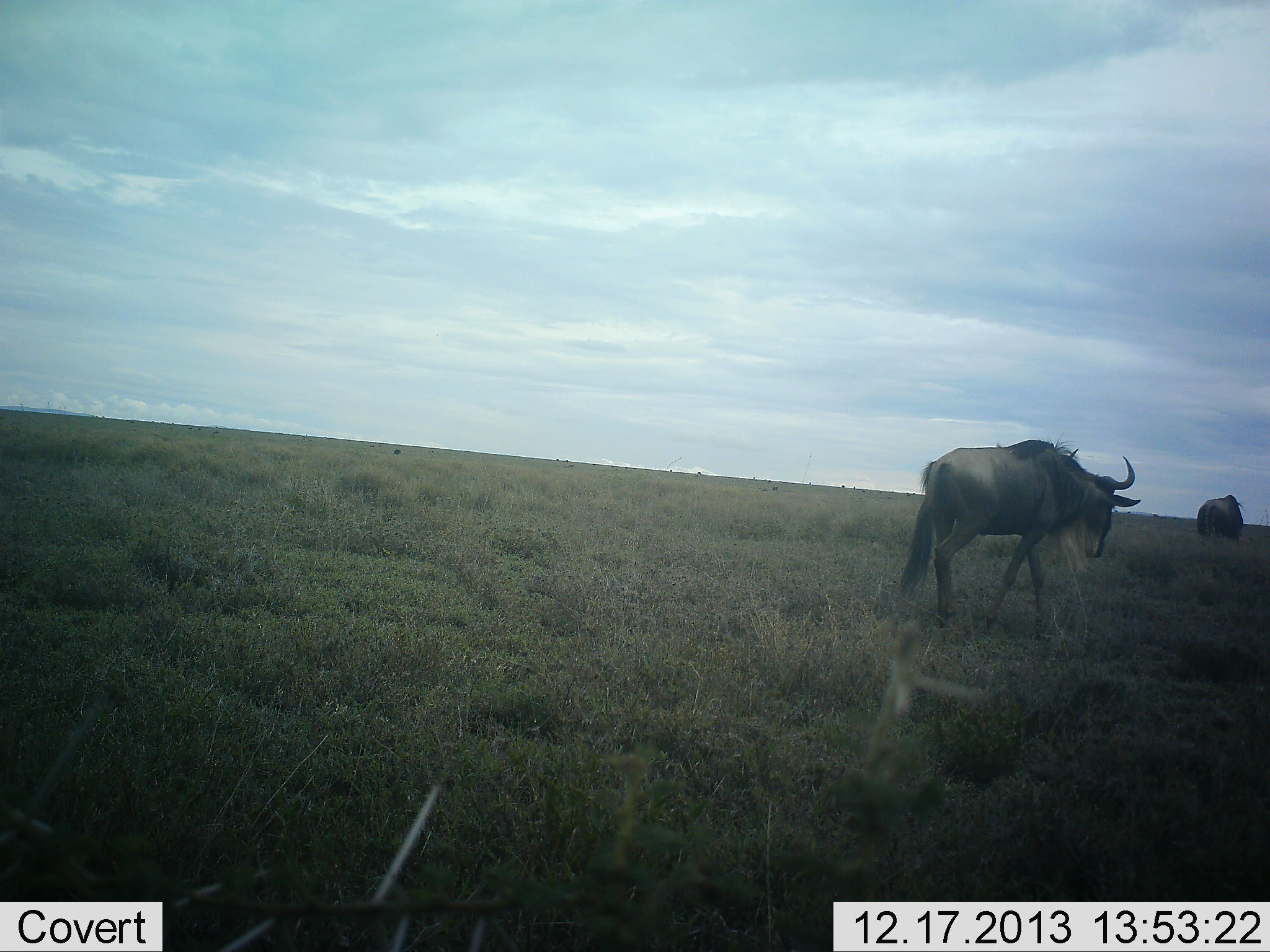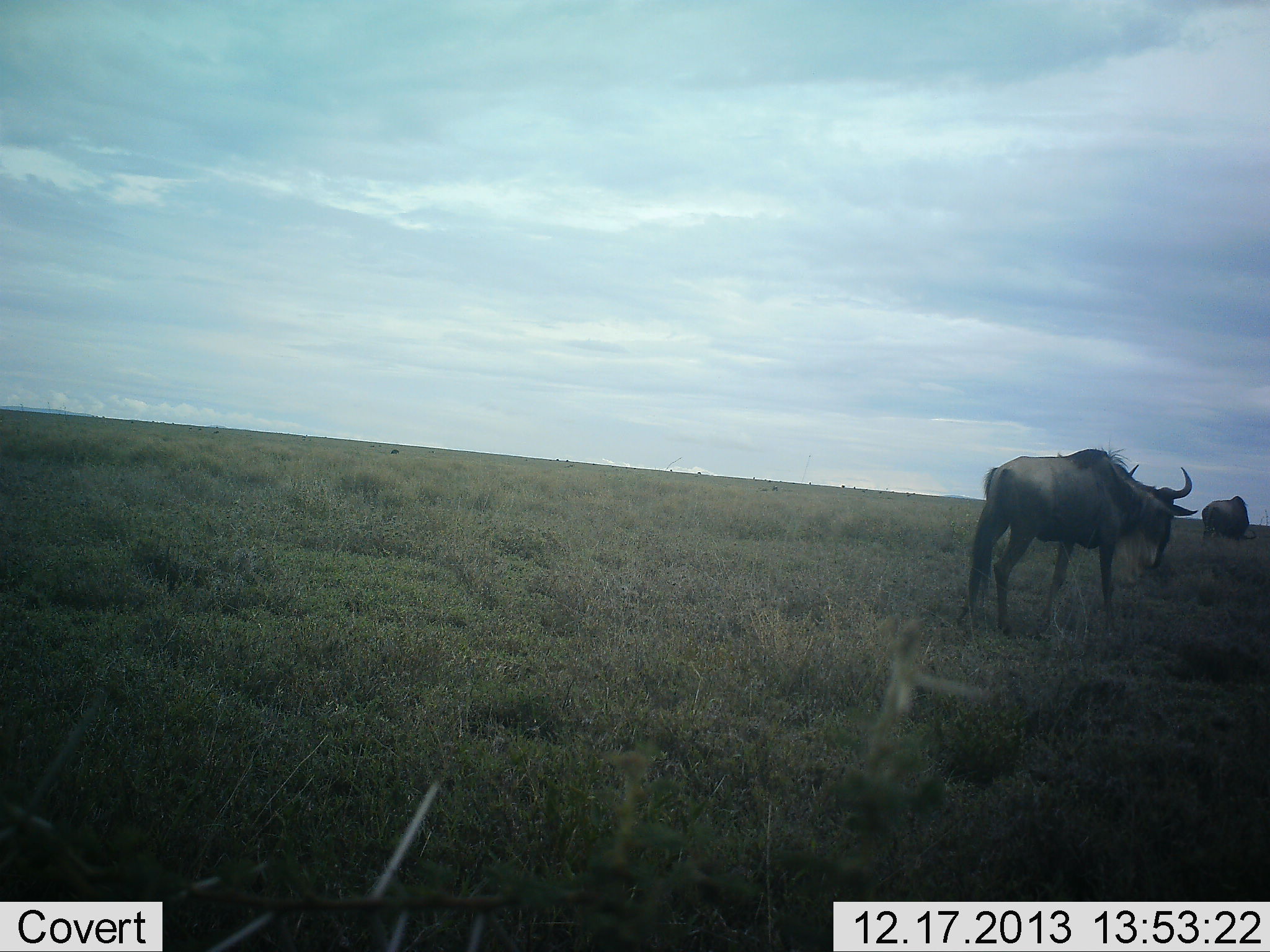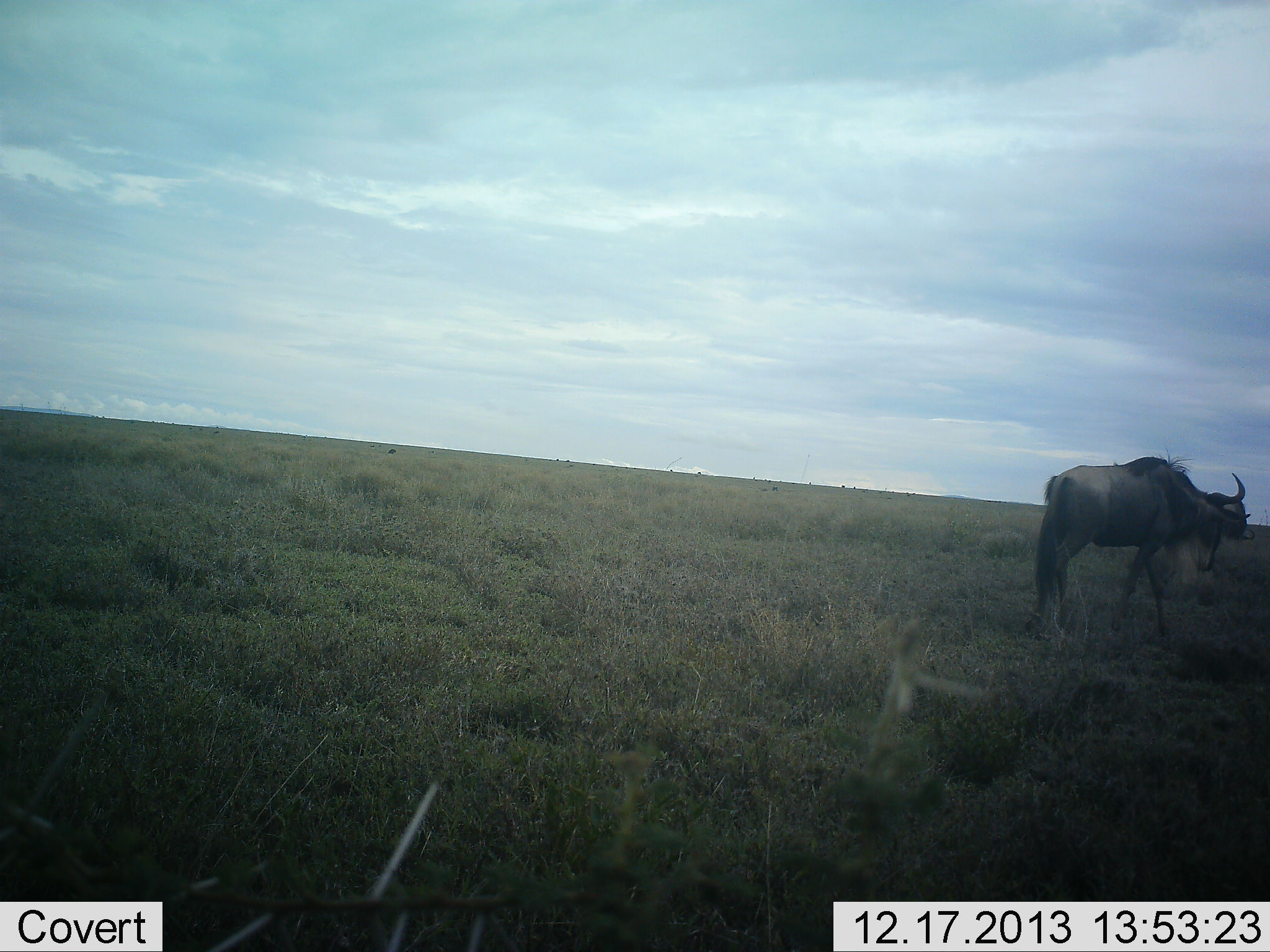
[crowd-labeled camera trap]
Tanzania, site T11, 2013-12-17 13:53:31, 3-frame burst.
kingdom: Animalia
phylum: Chordata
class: Mammalia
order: Artiodactyla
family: Bovidae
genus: Connochaetes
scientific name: Connochaetes taurinus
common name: blue wildebeest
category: wildebeest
Wildebeest (blue wildebeest) (Connochaetes taurinus), count 2. Behavior (volunteer vote fractions): standing 0%, resting 0%, moving 100%, interacting 0%. Young present (vote fraction): 0%. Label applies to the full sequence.